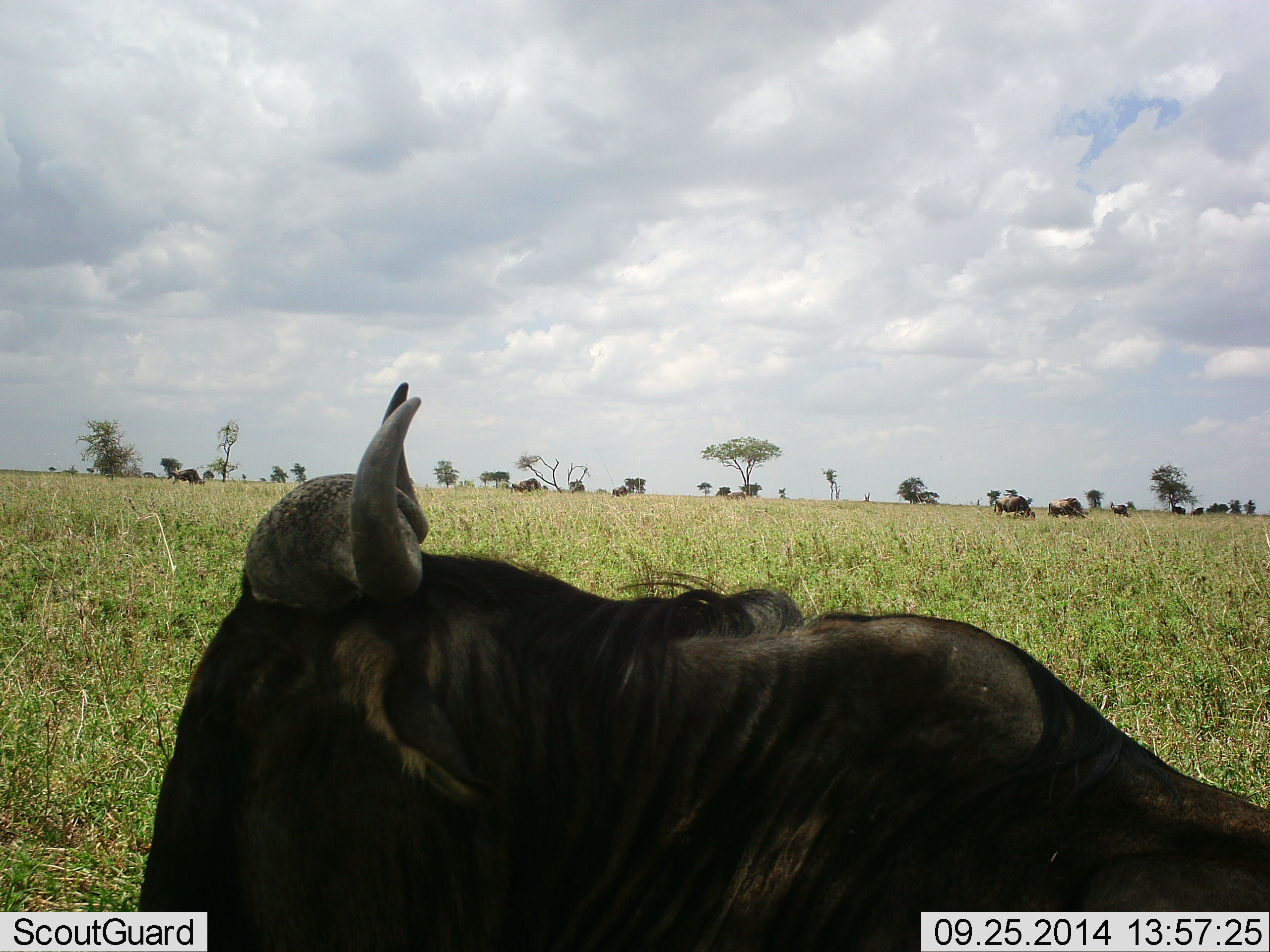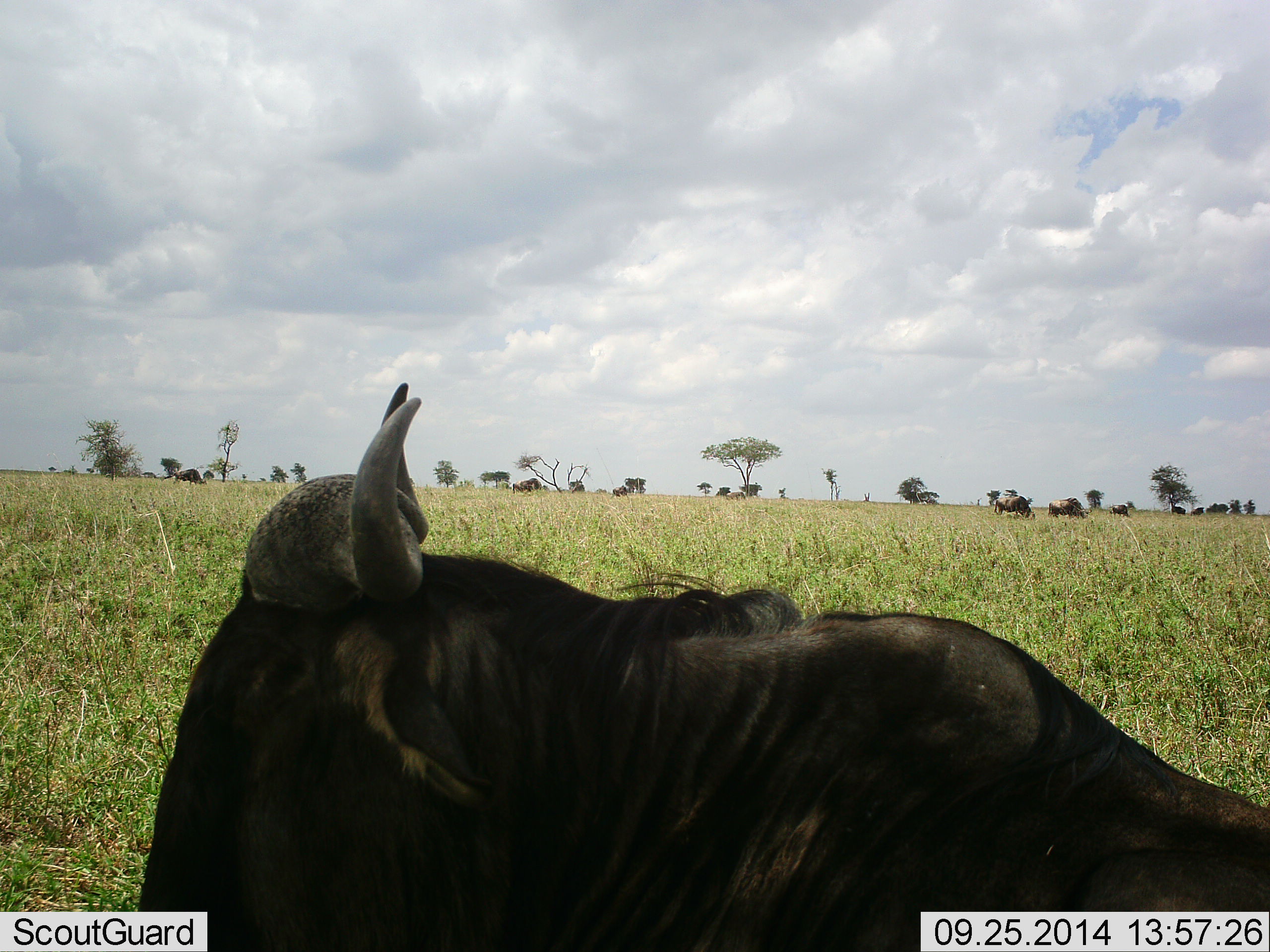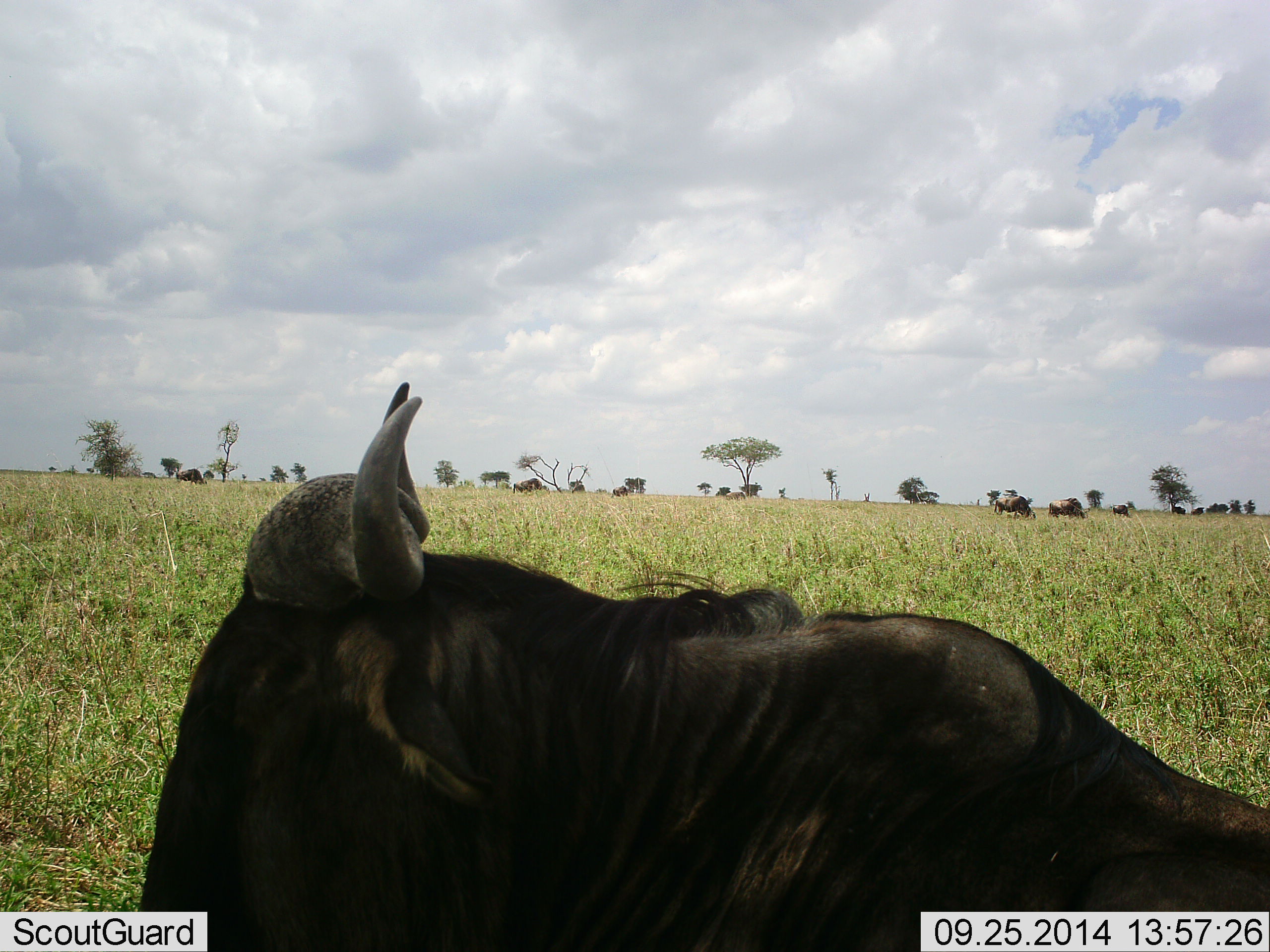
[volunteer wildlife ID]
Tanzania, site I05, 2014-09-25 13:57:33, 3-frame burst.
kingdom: Animalia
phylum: Chordata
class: Mammalia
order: Artiodactyla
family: Bovidae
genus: Connochaetes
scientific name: Connochaetes taurinus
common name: blue wildebeest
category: wildebeest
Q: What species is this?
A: Wildebeest (blue wildebeest) (Connochaetes taurinus).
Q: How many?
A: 6.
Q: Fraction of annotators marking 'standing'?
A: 30%.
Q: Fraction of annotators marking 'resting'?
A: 90%.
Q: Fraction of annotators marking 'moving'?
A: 0%.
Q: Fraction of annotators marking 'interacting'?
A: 0%.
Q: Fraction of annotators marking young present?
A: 0%.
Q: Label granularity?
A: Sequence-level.